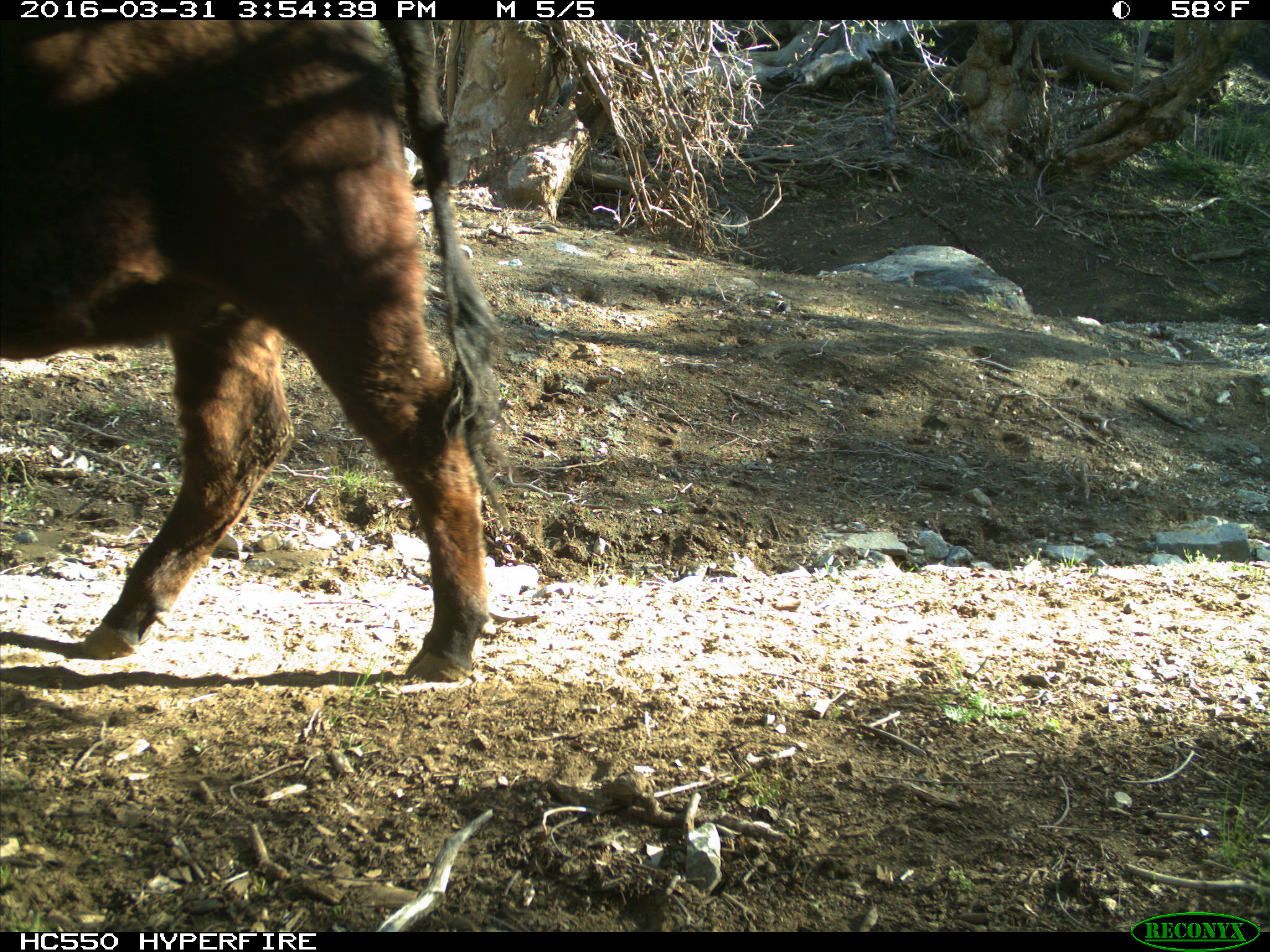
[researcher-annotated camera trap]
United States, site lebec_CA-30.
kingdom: Animalia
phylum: Chordata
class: Mammalia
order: Artiodactyla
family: Bovidae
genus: Bos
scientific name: Bos taurus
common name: domestic cow